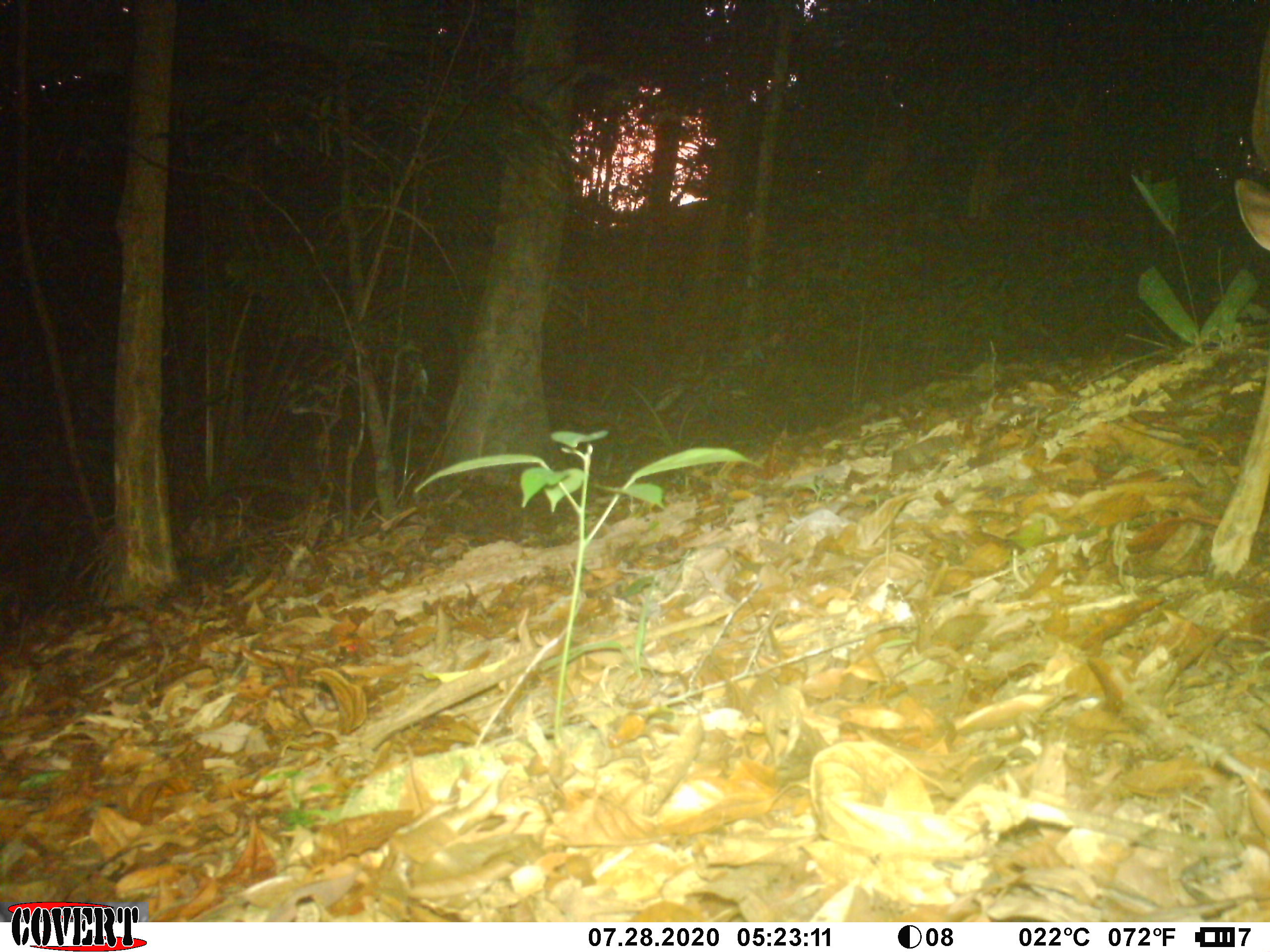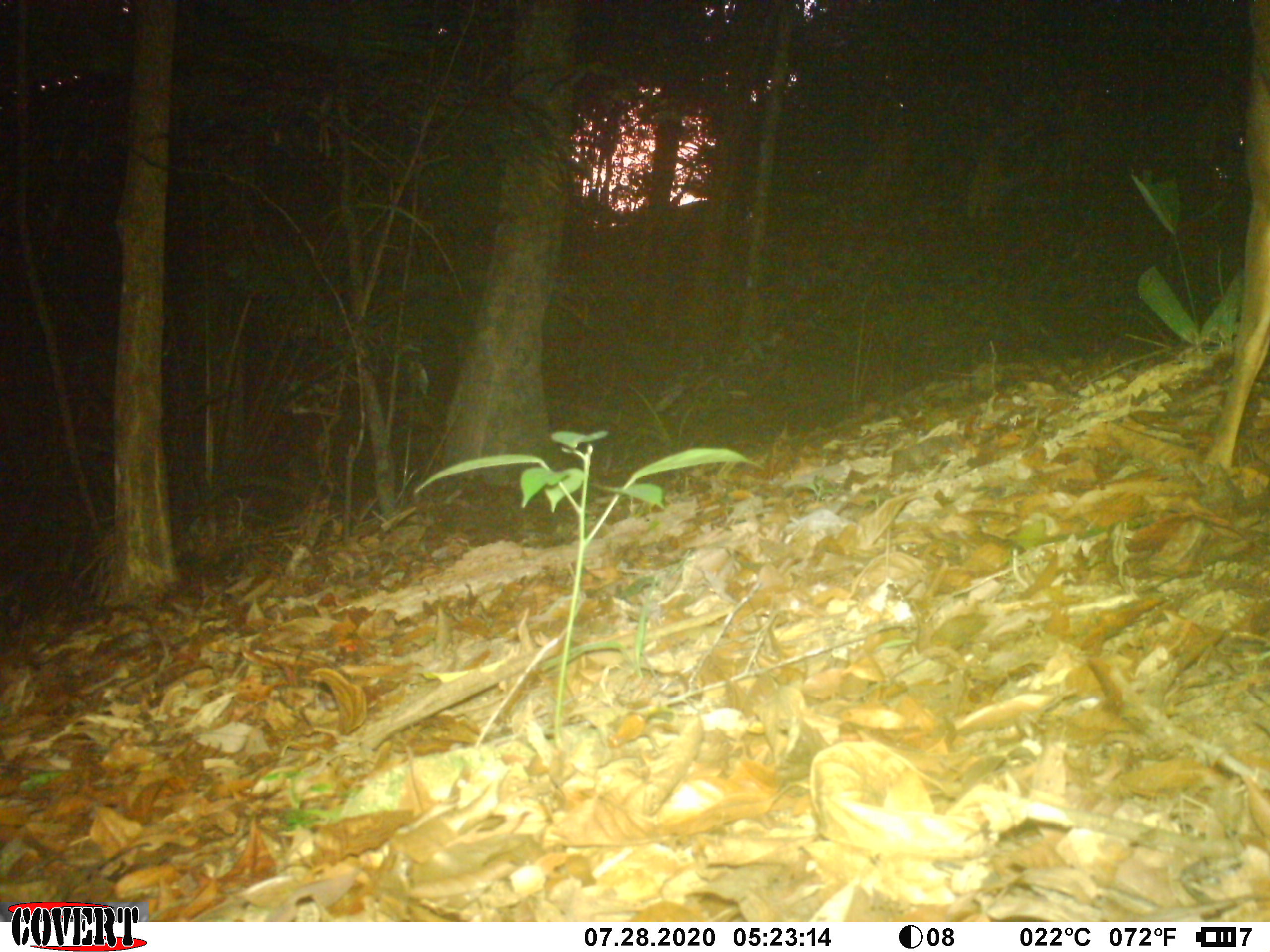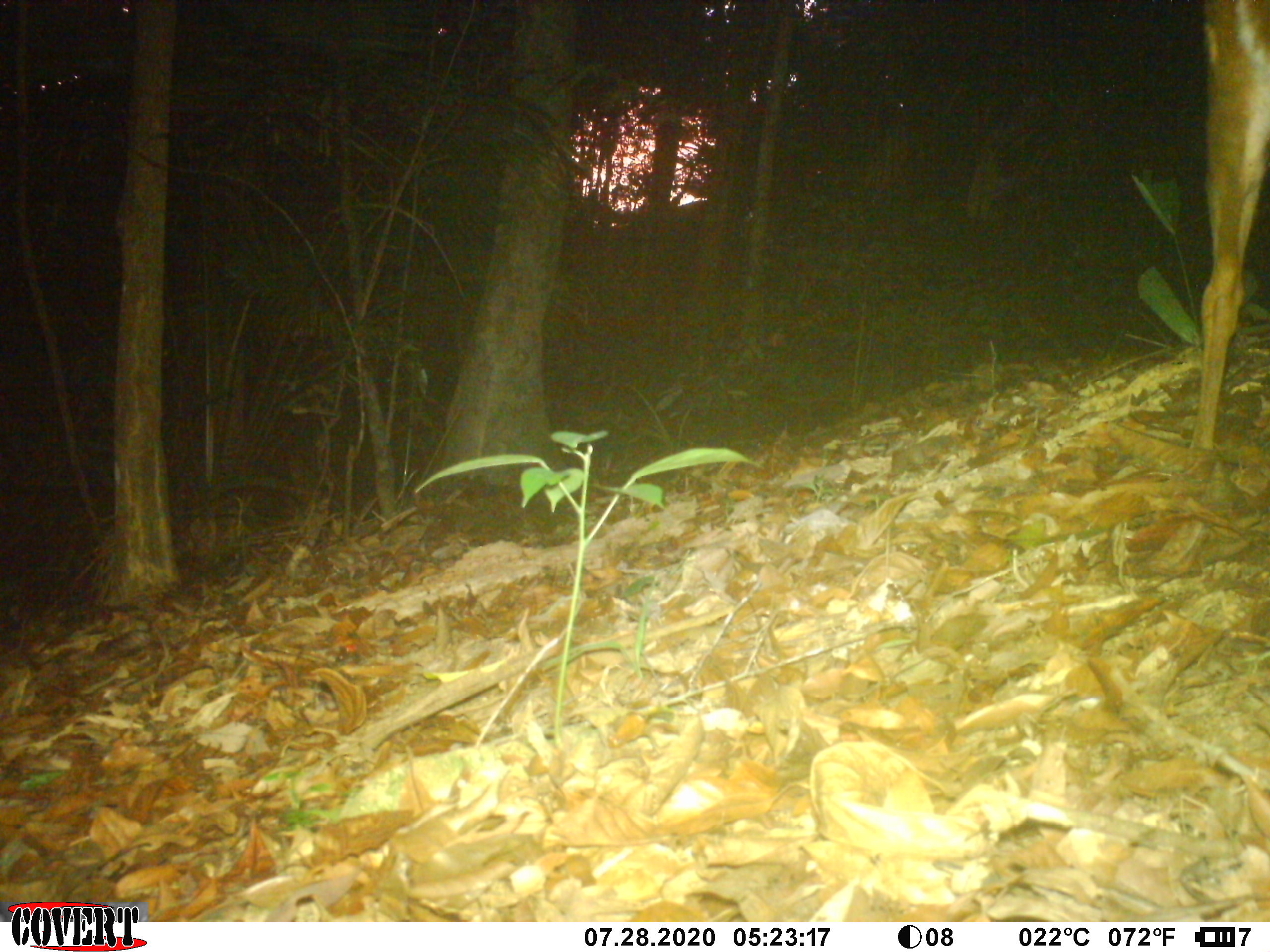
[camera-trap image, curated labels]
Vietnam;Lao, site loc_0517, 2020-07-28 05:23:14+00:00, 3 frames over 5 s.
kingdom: Animalia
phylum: Chordata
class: Mammalia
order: Artiodactyla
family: Cervidae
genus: Muntiacus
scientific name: Muntiacus vuquangensis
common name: large-antlered muntjac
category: large antlered muntjac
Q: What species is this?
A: Large antlered muntjac (large-antlered muntjac) (Muntiacus vuquangensis).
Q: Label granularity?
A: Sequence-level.